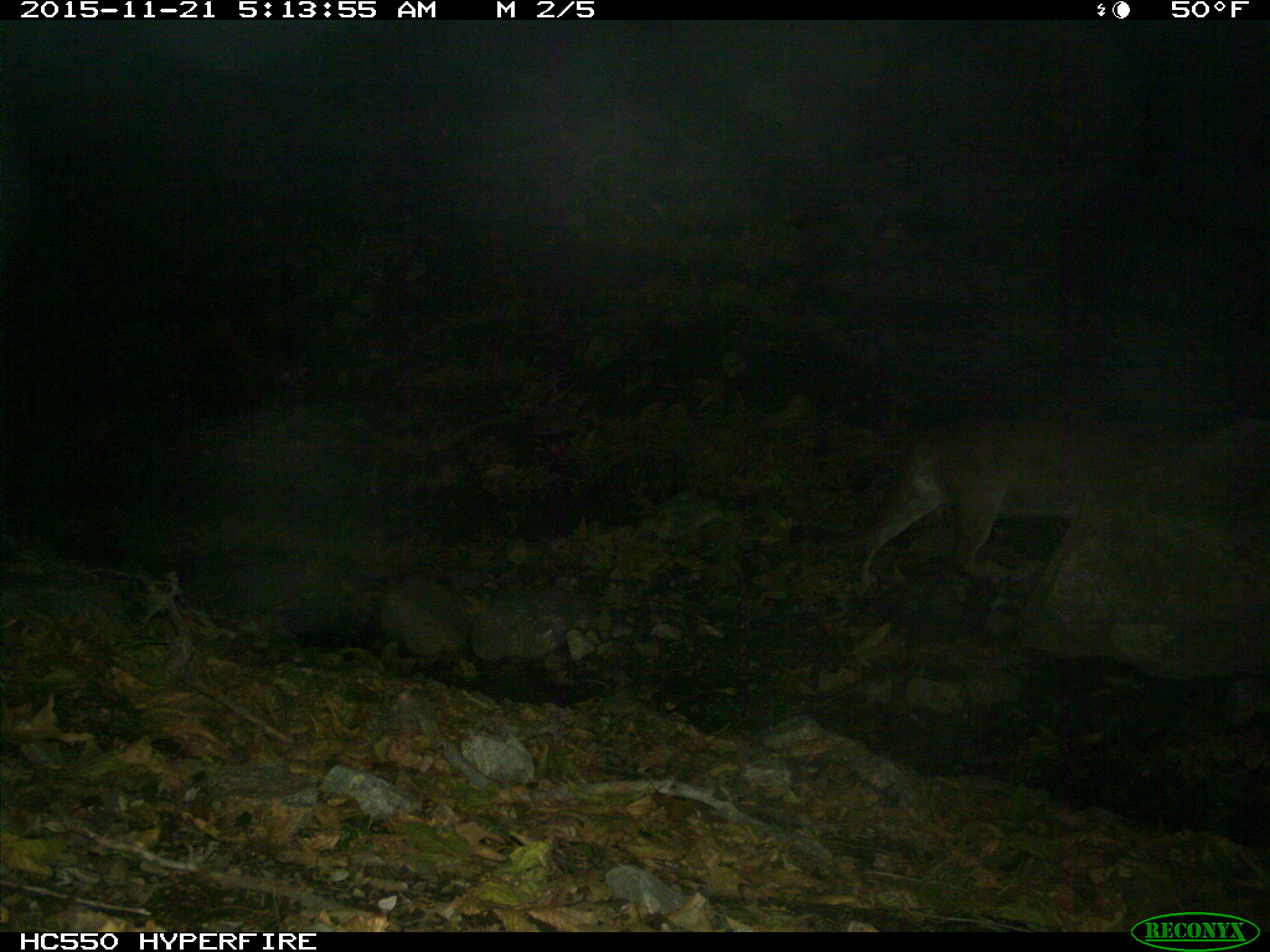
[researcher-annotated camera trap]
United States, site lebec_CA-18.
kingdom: Animalia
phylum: Chordata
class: Mammalia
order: Carnivora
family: Felidae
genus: Puma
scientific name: Puma concolor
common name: mountain lion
Puma concolor (mountain lion).